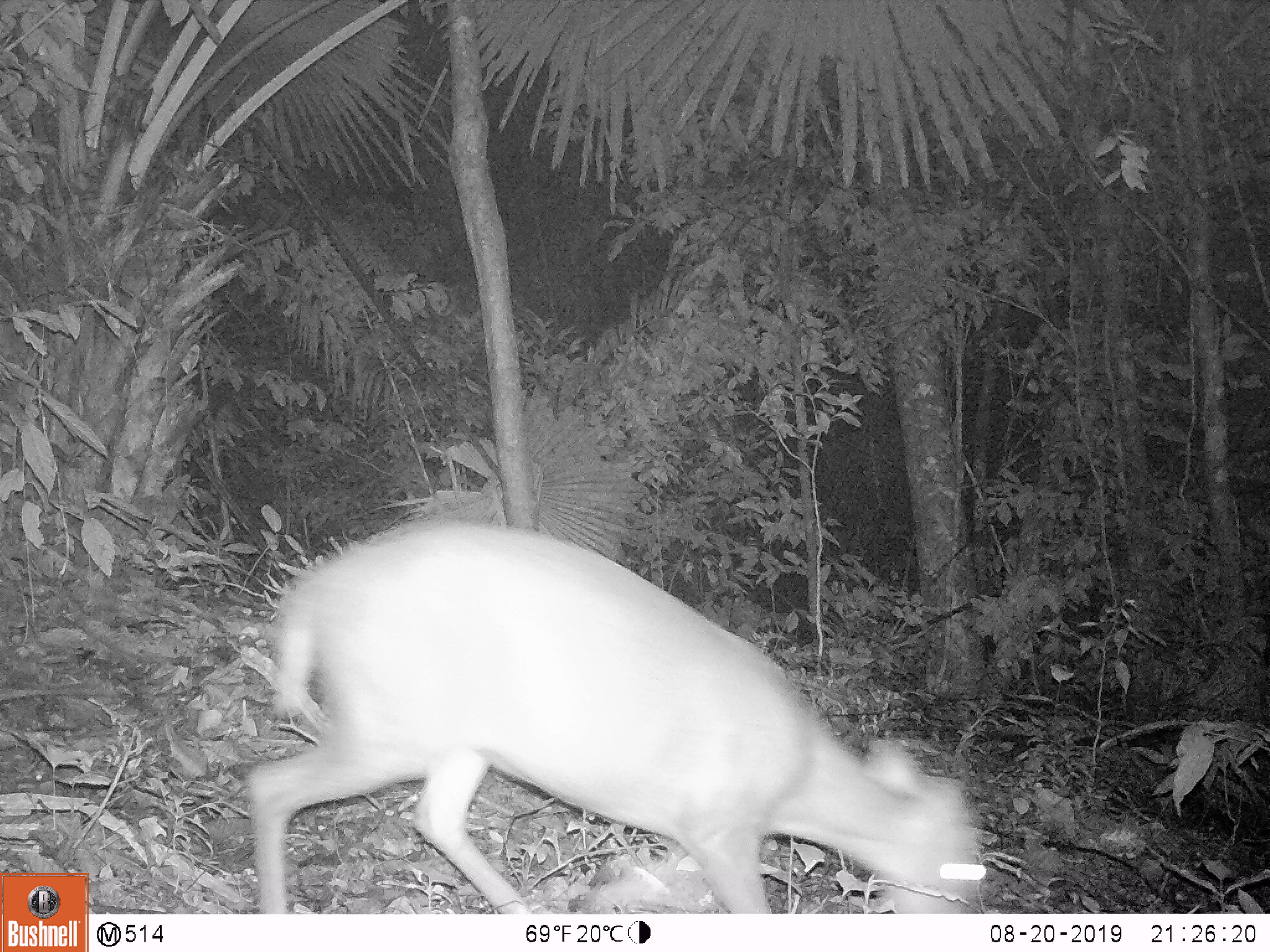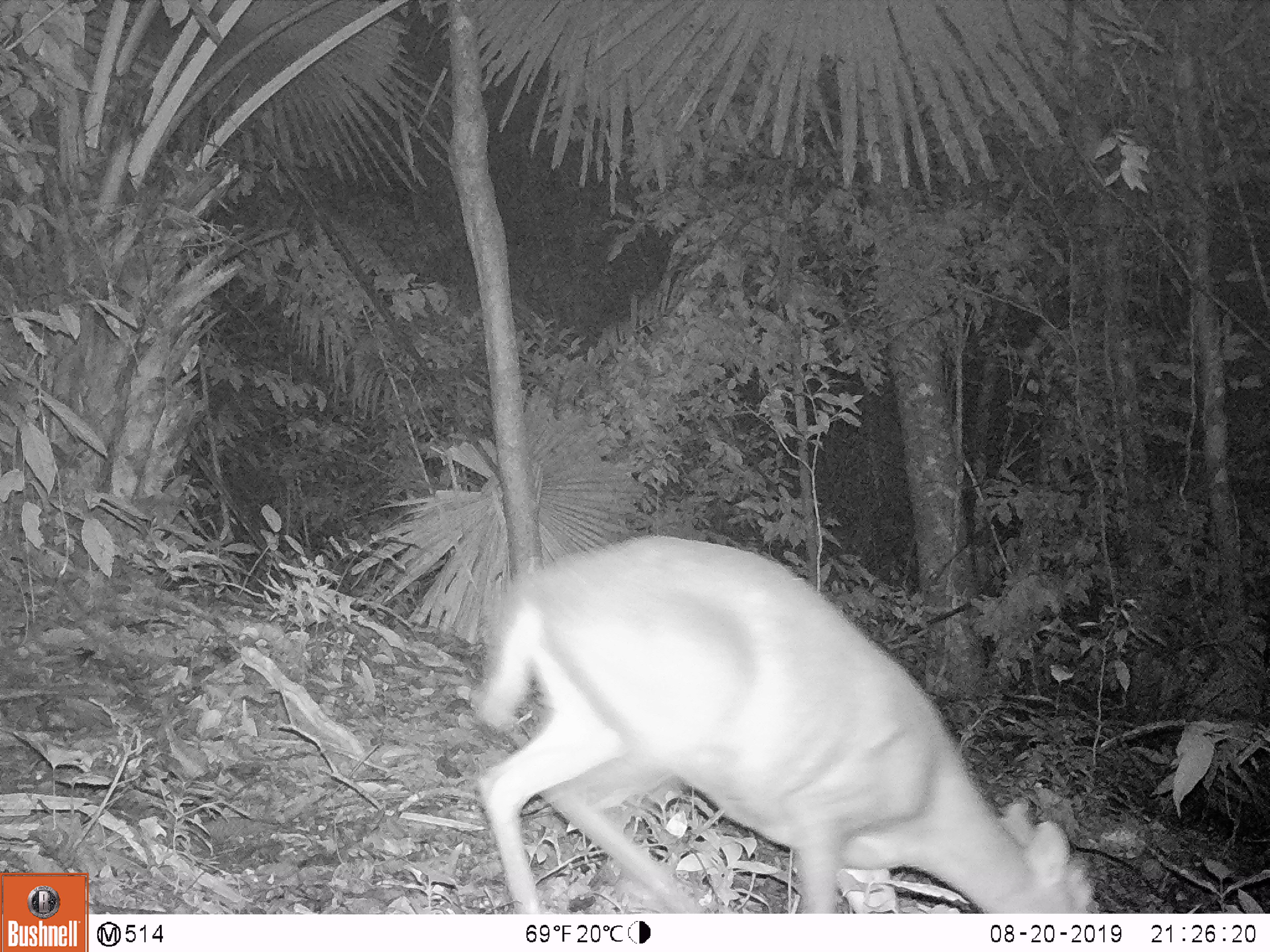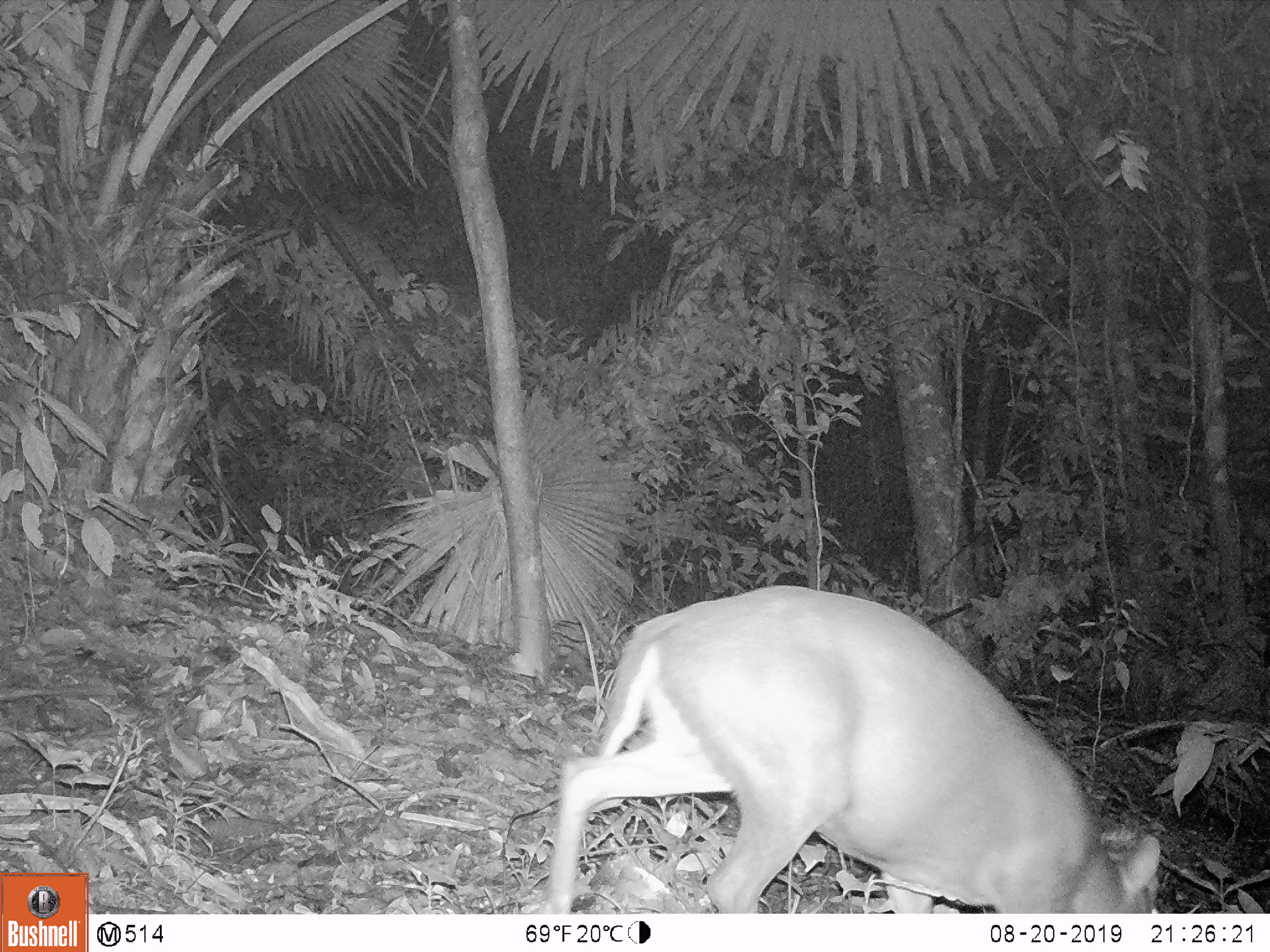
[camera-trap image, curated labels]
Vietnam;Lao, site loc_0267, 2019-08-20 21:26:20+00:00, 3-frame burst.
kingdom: Animalia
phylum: Chordata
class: Mammalia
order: Artiodactyla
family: Cervidae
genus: Muntiacus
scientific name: Muntiacus rooseveltorum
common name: roosevelt's muntjac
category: roosevelts muntjac group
Roosevelts muntjac group (roosevelt's muntjac) (Muntiacus rooseveltorum). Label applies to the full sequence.